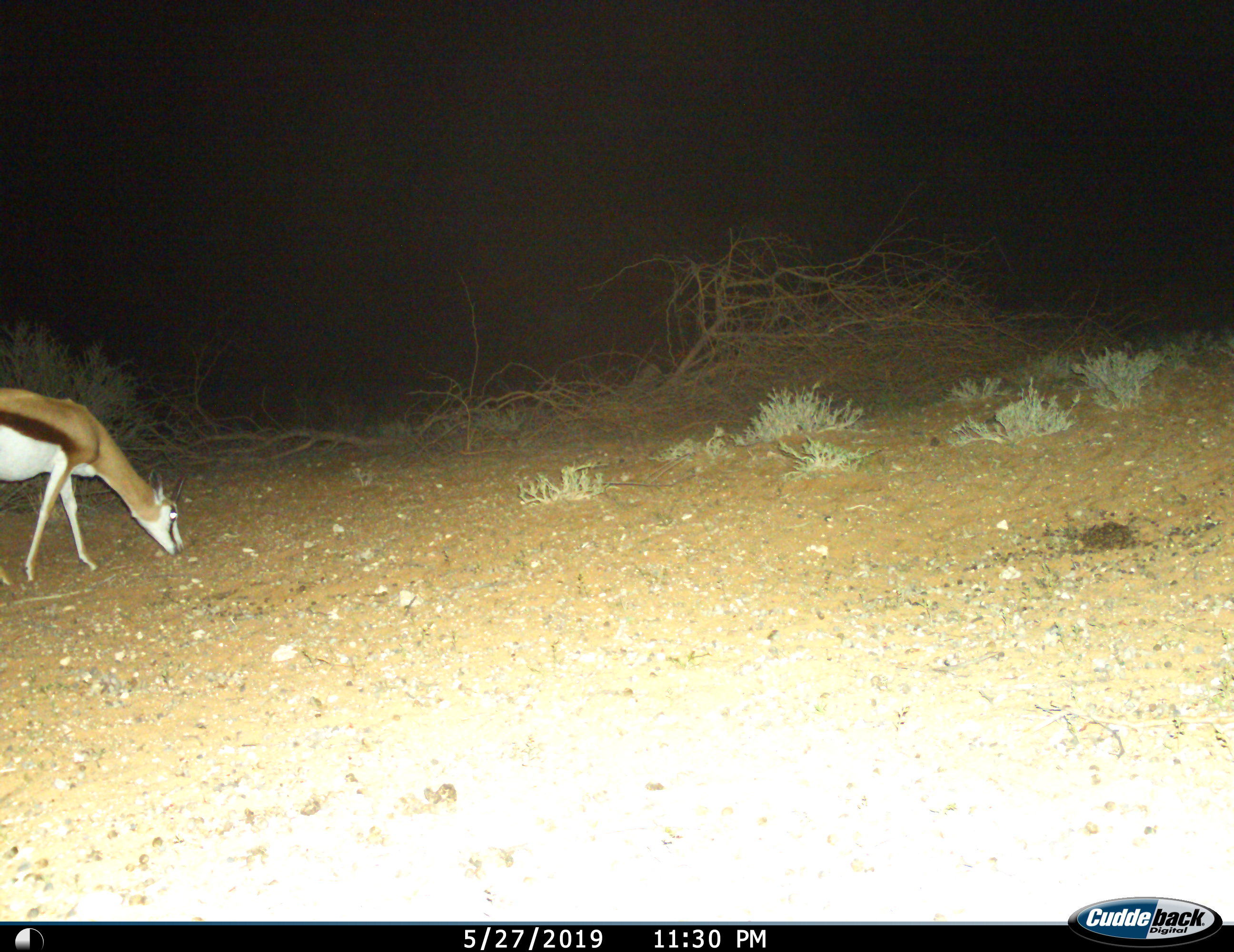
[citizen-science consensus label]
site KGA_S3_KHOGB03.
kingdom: Animalia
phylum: Chordata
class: Mammalia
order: Artiodactyla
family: Bovidae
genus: Antidorcas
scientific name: Antidorcas marsupialis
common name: springbok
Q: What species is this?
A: Springbok (Antidorcas marsupialis).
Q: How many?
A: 1.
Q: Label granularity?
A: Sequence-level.